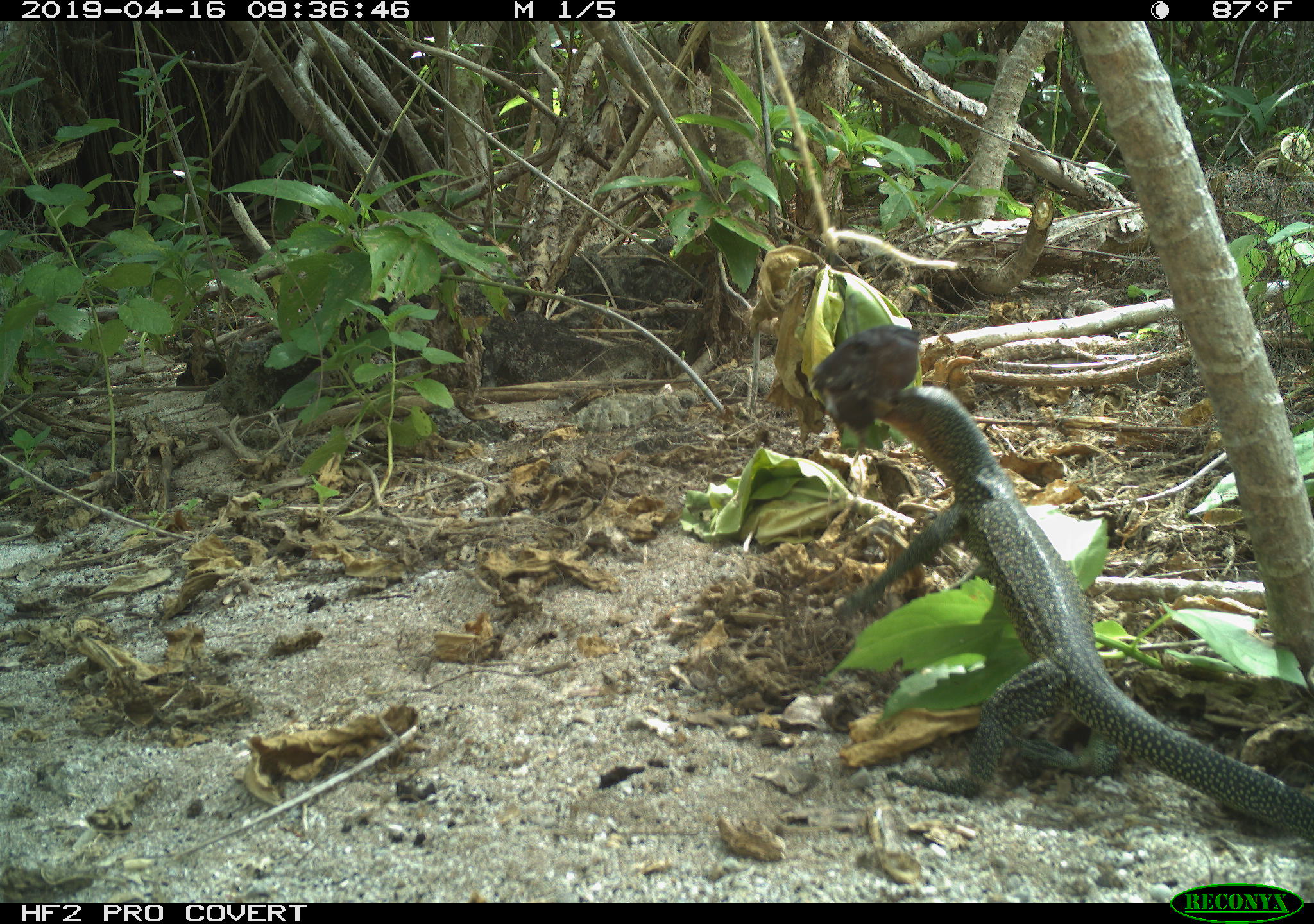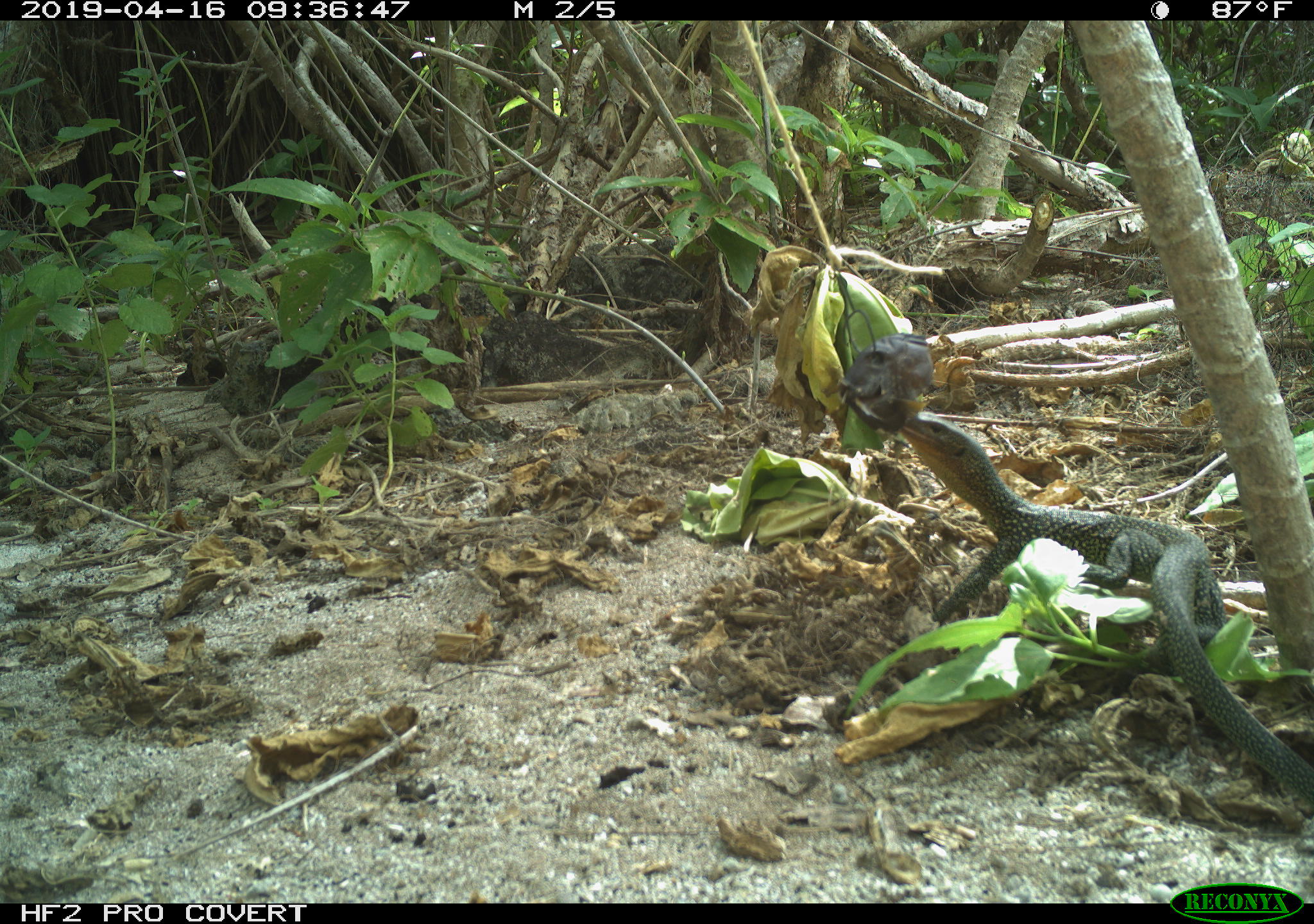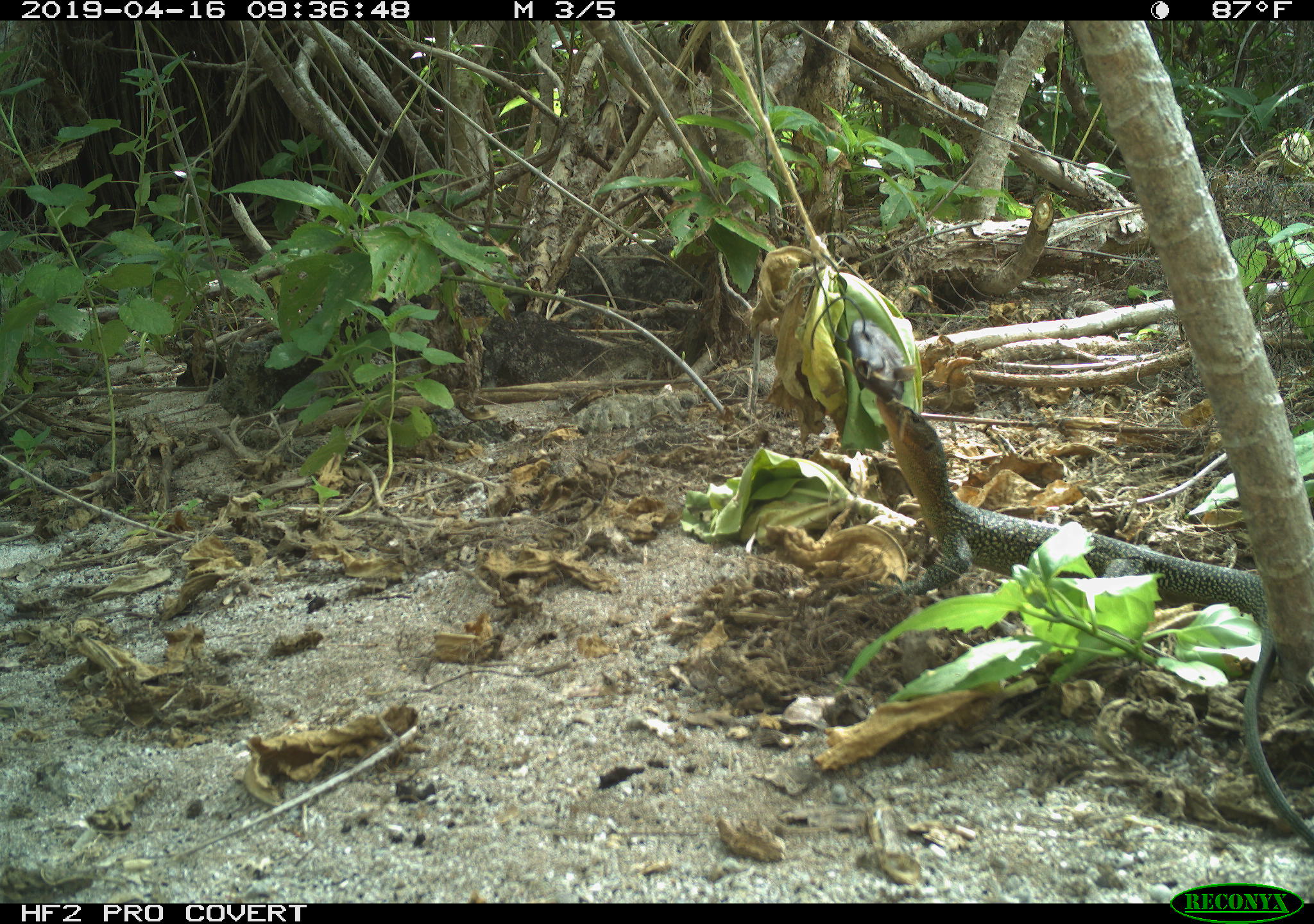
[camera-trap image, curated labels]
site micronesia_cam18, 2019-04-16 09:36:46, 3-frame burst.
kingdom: Animalia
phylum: Chordata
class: Reptilia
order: Squamata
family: Varanidae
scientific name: Varanidae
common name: monitor lizard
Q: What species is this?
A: Monitor lizard (Varanidae).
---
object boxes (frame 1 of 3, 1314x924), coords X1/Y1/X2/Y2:
monitor lizard: 833/348/1313/845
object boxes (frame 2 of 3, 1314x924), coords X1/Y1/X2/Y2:
monitor lizard: 844/359/1303/822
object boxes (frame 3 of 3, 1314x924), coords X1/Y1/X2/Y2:
monitor lizard: 860/389/1314/857